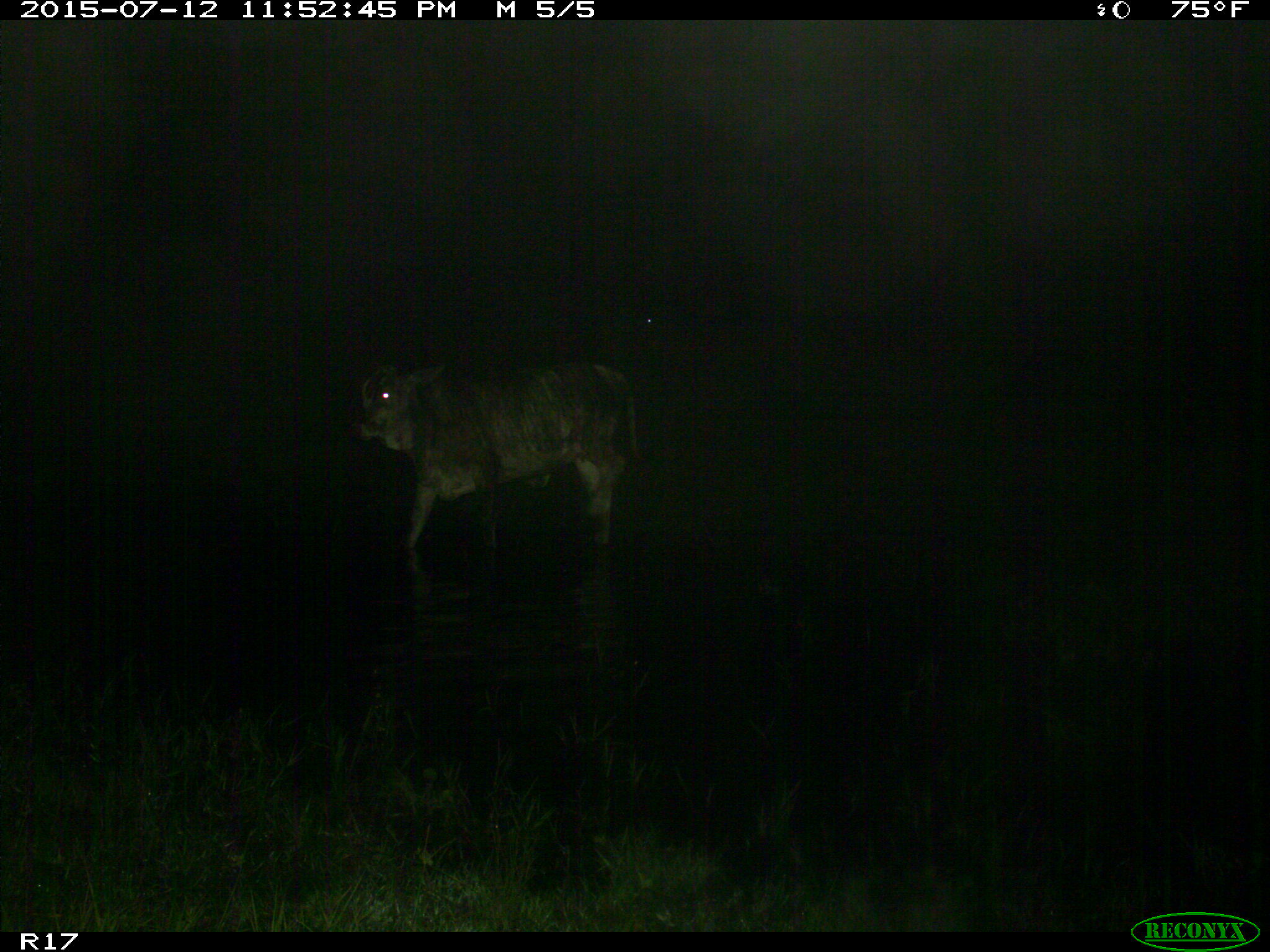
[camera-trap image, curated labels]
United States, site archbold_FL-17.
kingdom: Animalia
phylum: Chordata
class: Mammalia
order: Artiodactyla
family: Bovidae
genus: Bos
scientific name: Bos taurus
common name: domestic cow